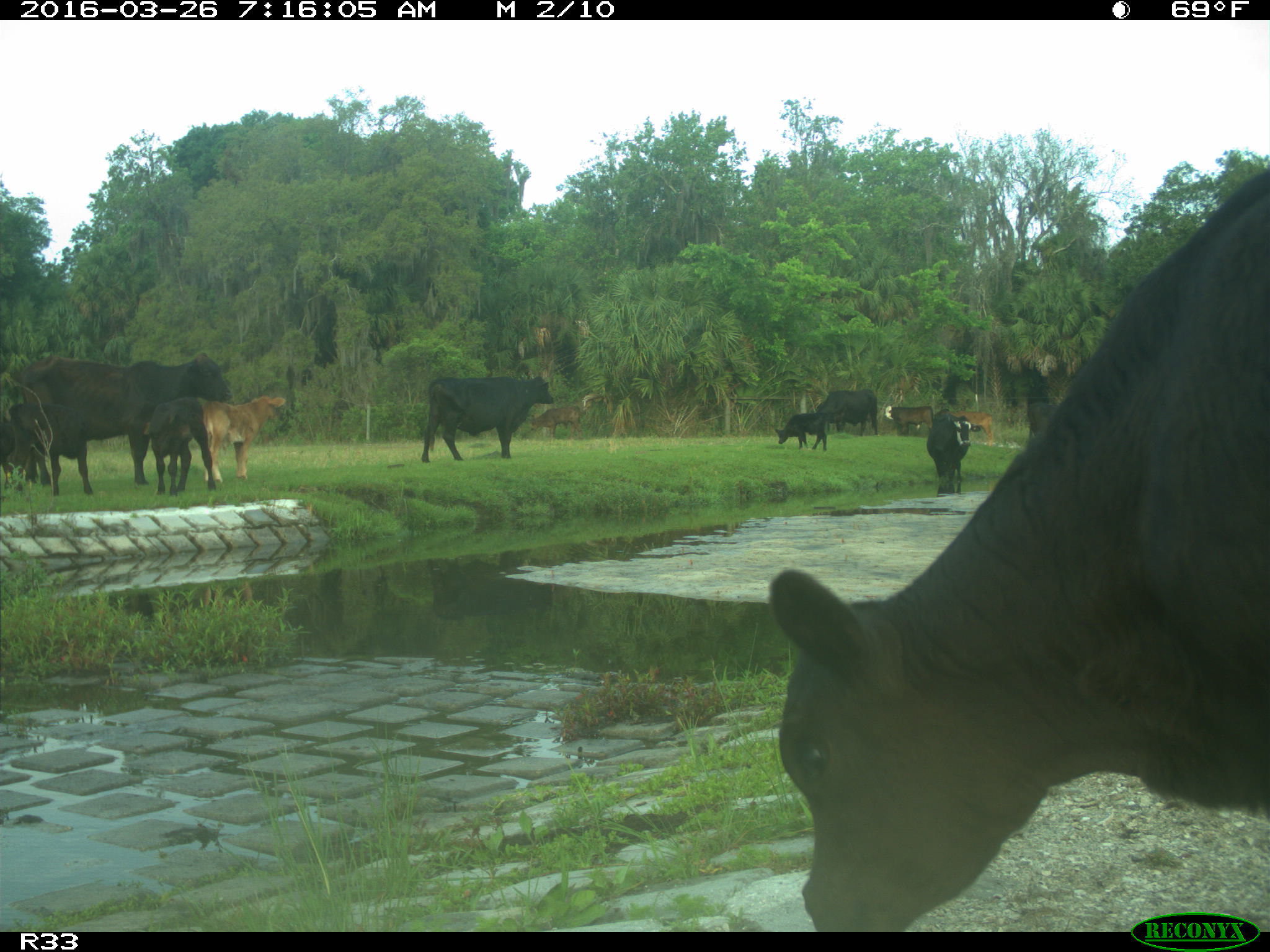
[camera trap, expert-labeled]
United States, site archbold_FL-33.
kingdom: Animalia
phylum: Chordata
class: Mammalia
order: Artiodactyla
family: Bovidae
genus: Bos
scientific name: Bos taurus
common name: domestic cow